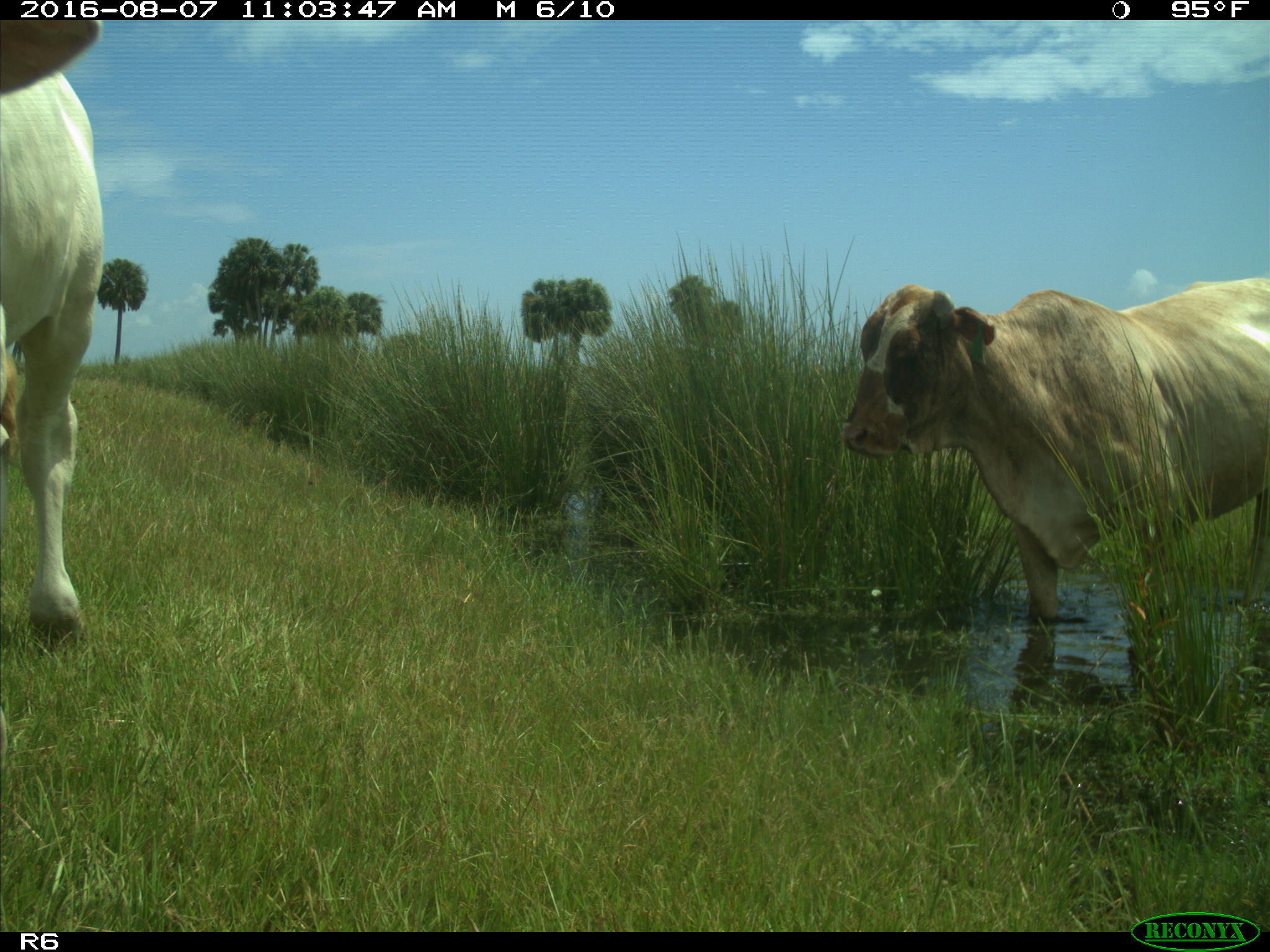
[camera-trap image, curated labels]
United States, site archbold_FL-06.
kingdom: Animalia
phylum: Chordata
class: Mammalia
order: Artiodactyla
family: Bovidae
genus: Bos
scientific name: Bos taurus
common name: domestic cow